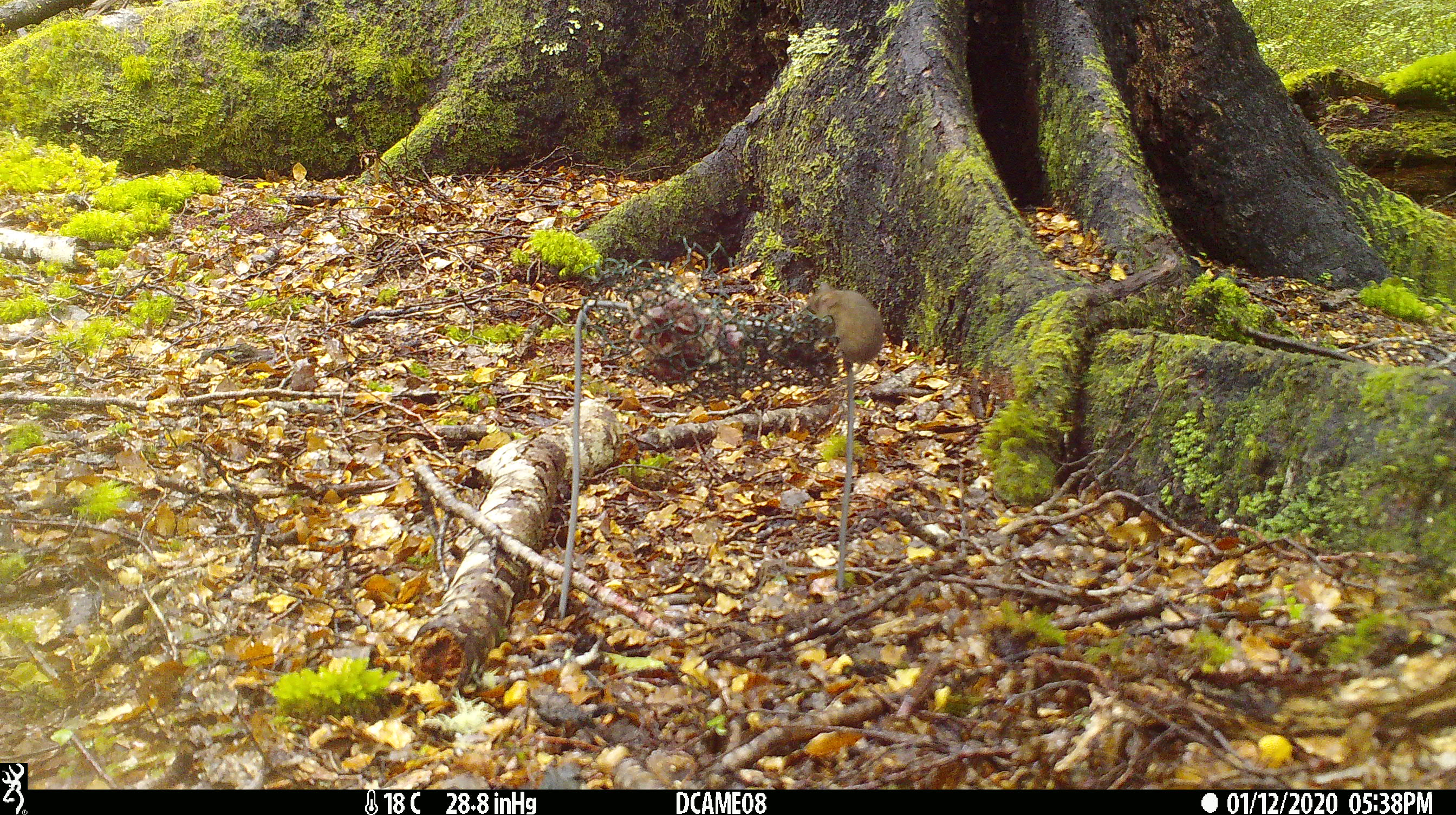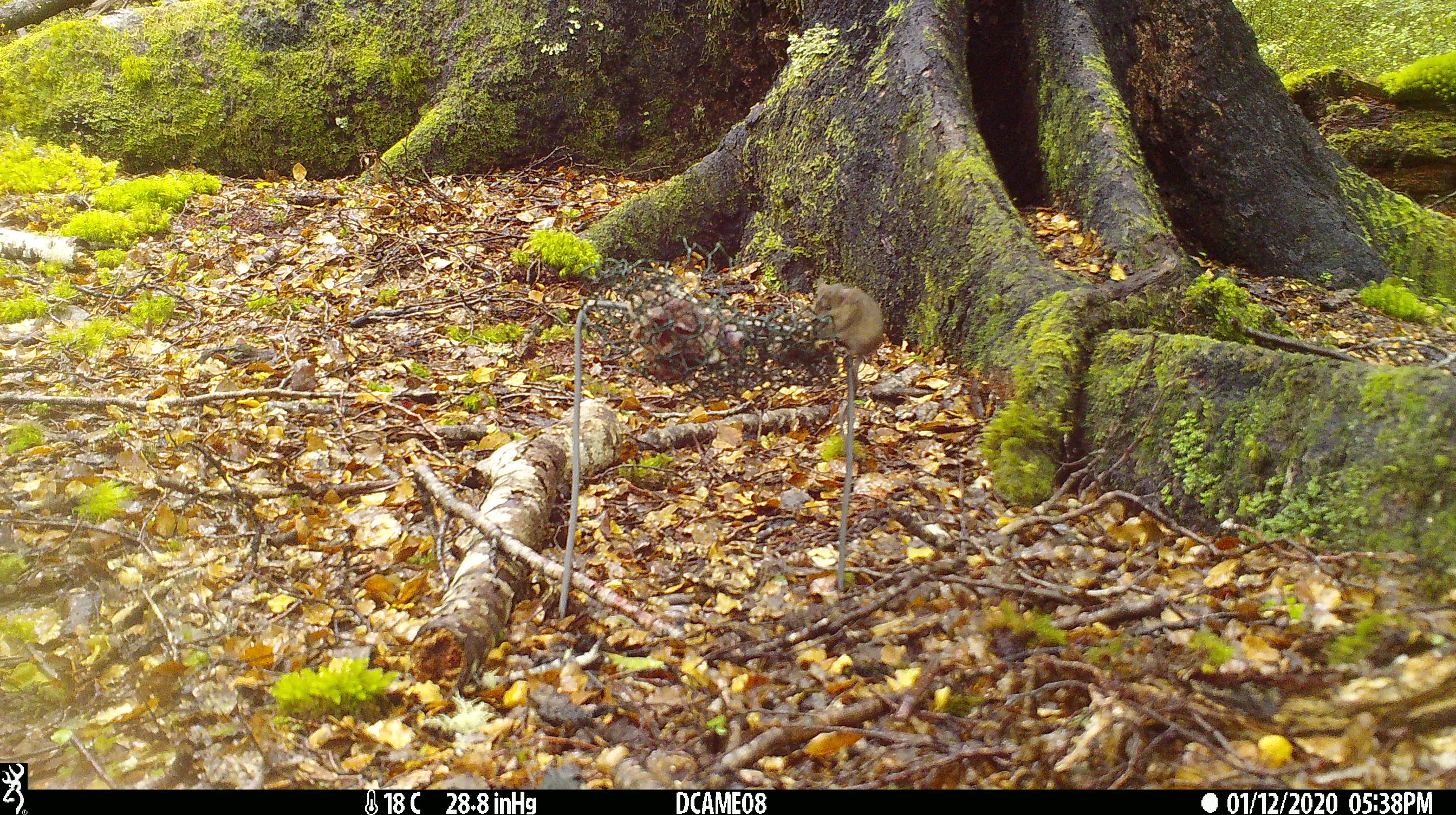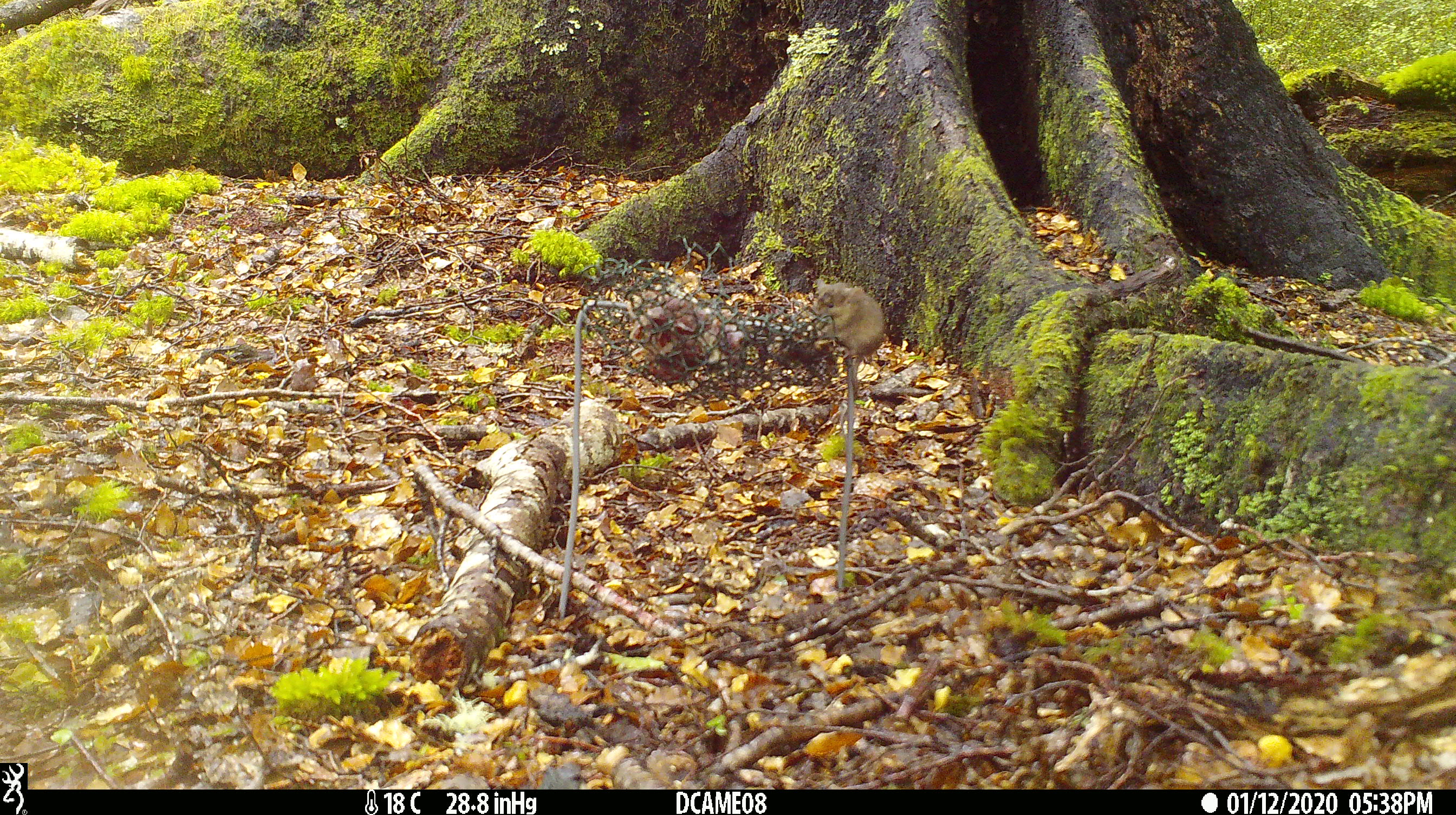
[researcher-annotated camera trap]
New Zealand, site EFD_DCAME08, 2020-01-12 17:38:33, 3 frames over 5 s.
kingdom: Animalia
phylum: Chordata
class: Mammalia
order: Rodentia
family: Muridae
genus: Mus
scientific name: Mus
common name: mouse